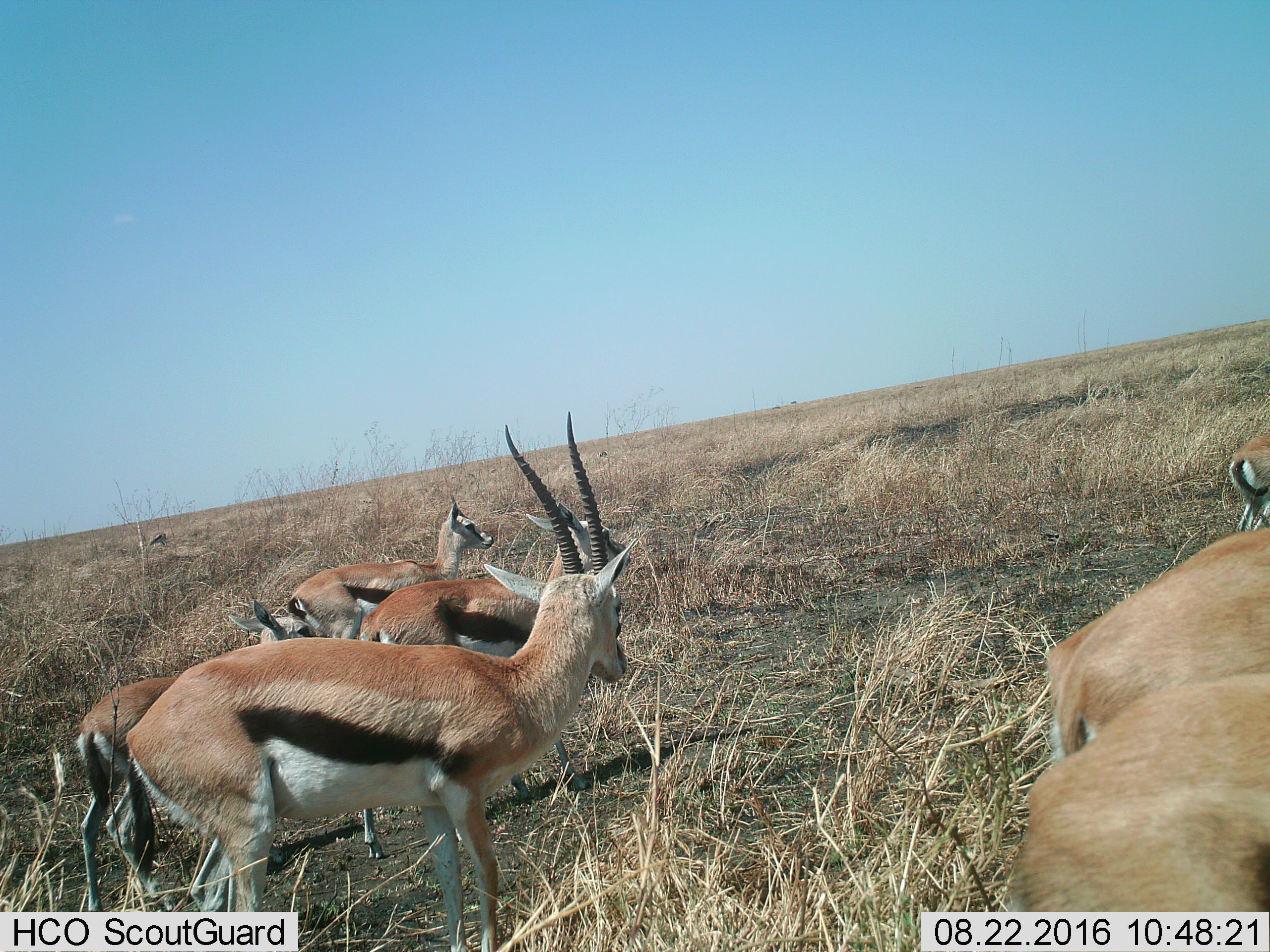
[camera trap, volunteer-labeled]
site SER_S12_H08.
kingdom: Animalia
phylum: Chordata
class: Mammalia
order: Artiodactyla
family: Bovidae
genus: Eudorcas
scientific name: Eudorcas thomsonii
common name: thomson's gazelle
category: gazellethomsons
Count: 7.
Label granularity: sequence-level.